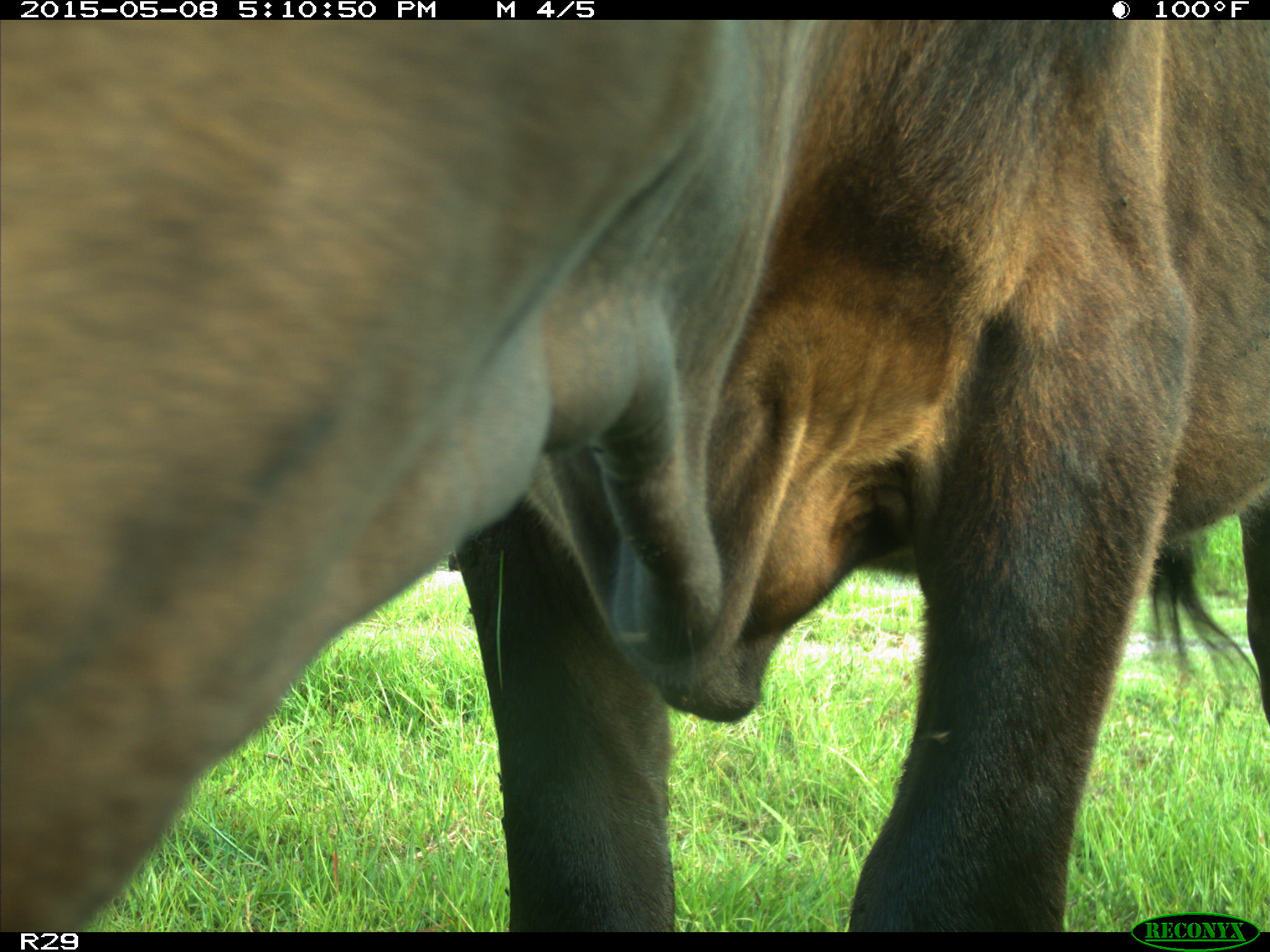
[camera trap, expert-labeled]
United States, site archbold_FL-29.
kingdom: Animalia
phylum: Chordata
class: Mammalia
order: Artiodactyla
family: Bovidae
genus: Bos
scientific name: Bos taurus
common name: domestic cow